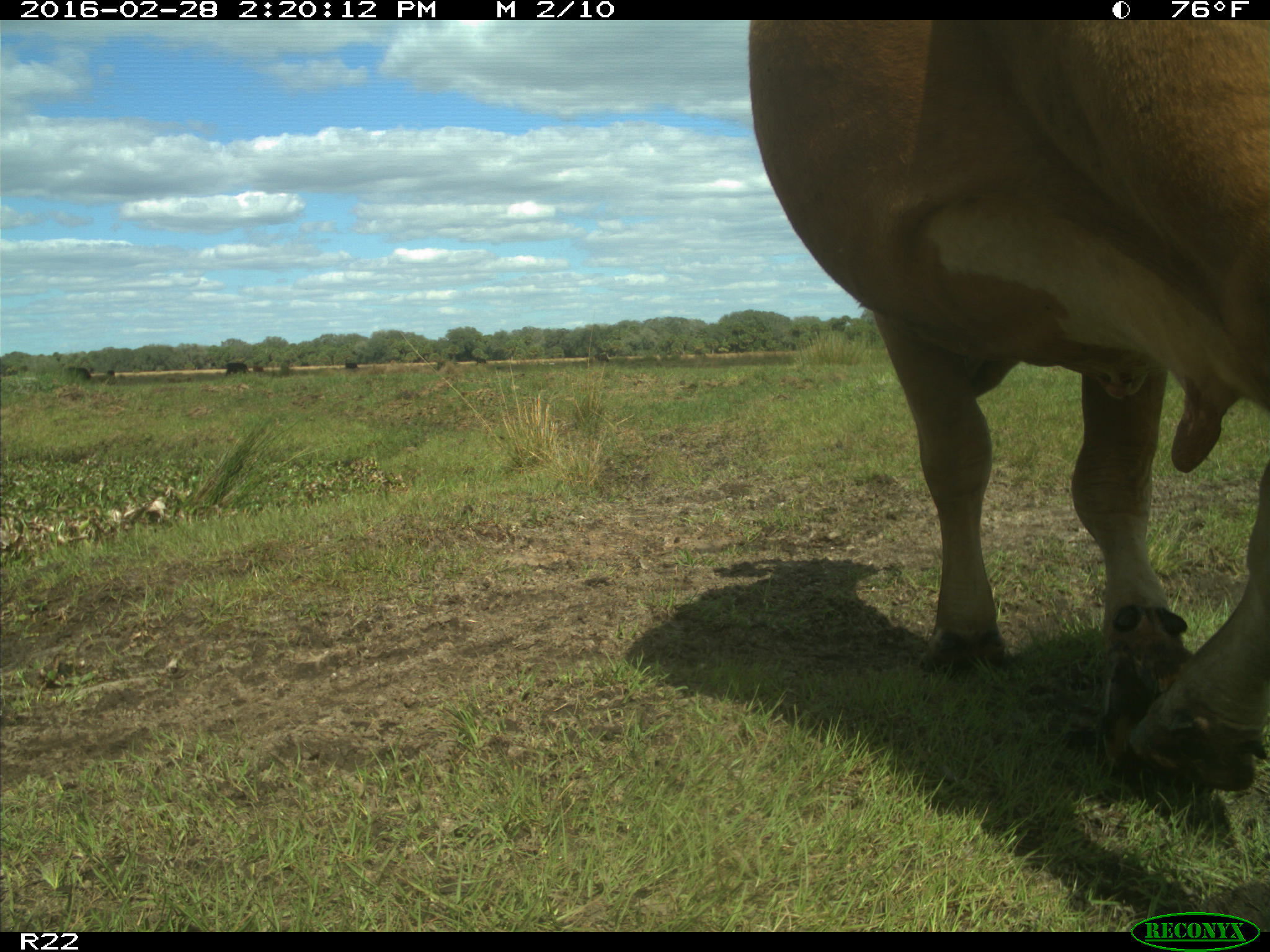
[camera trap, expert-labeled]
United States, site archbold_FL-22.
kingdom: Animalia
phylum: Chordata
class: Mammalia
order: Artiodactyla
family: Bovidae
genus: Bos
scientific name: Bos taurus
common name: domestic cow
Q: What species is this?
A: Bos taurus (domestic cow).